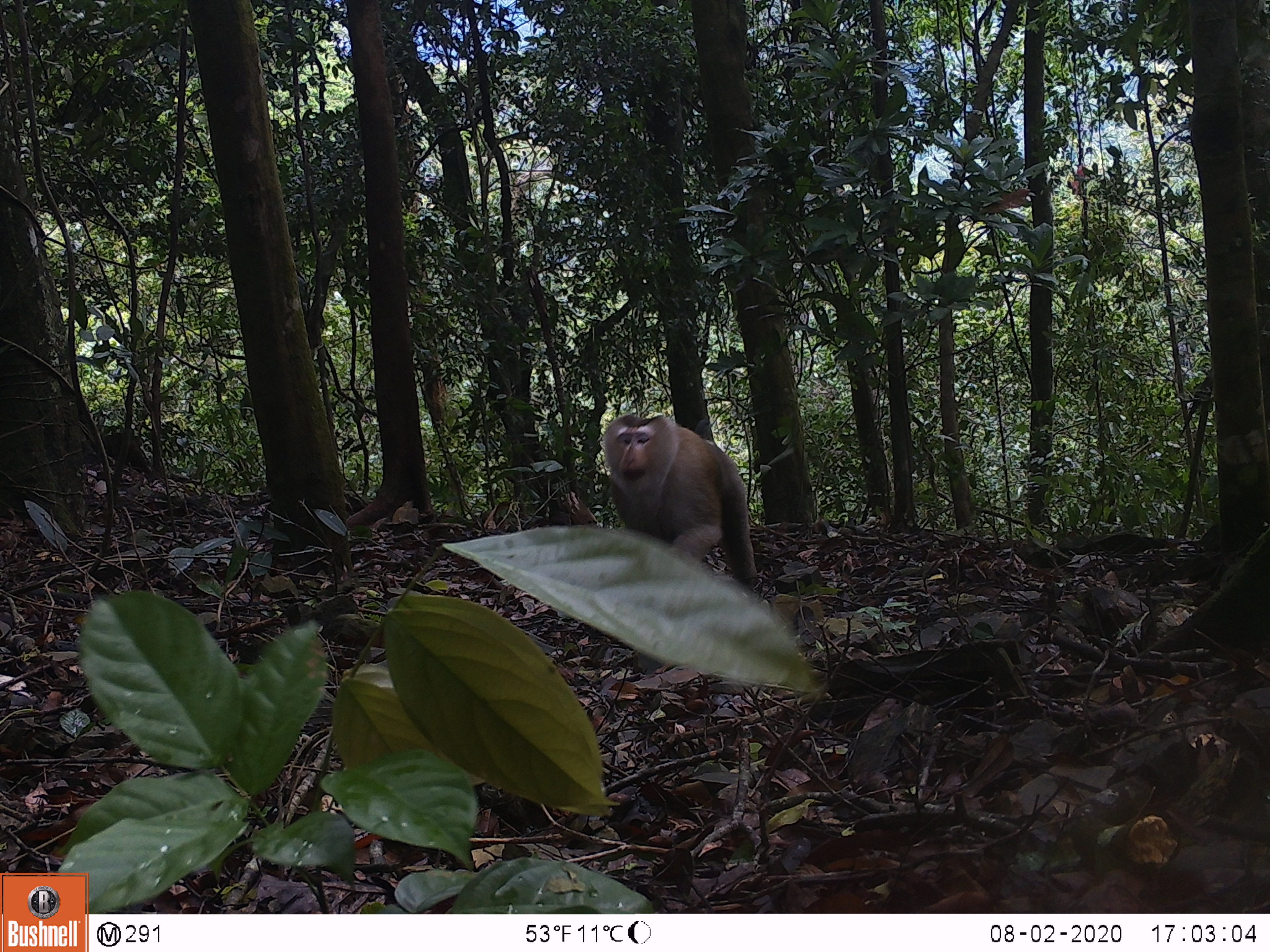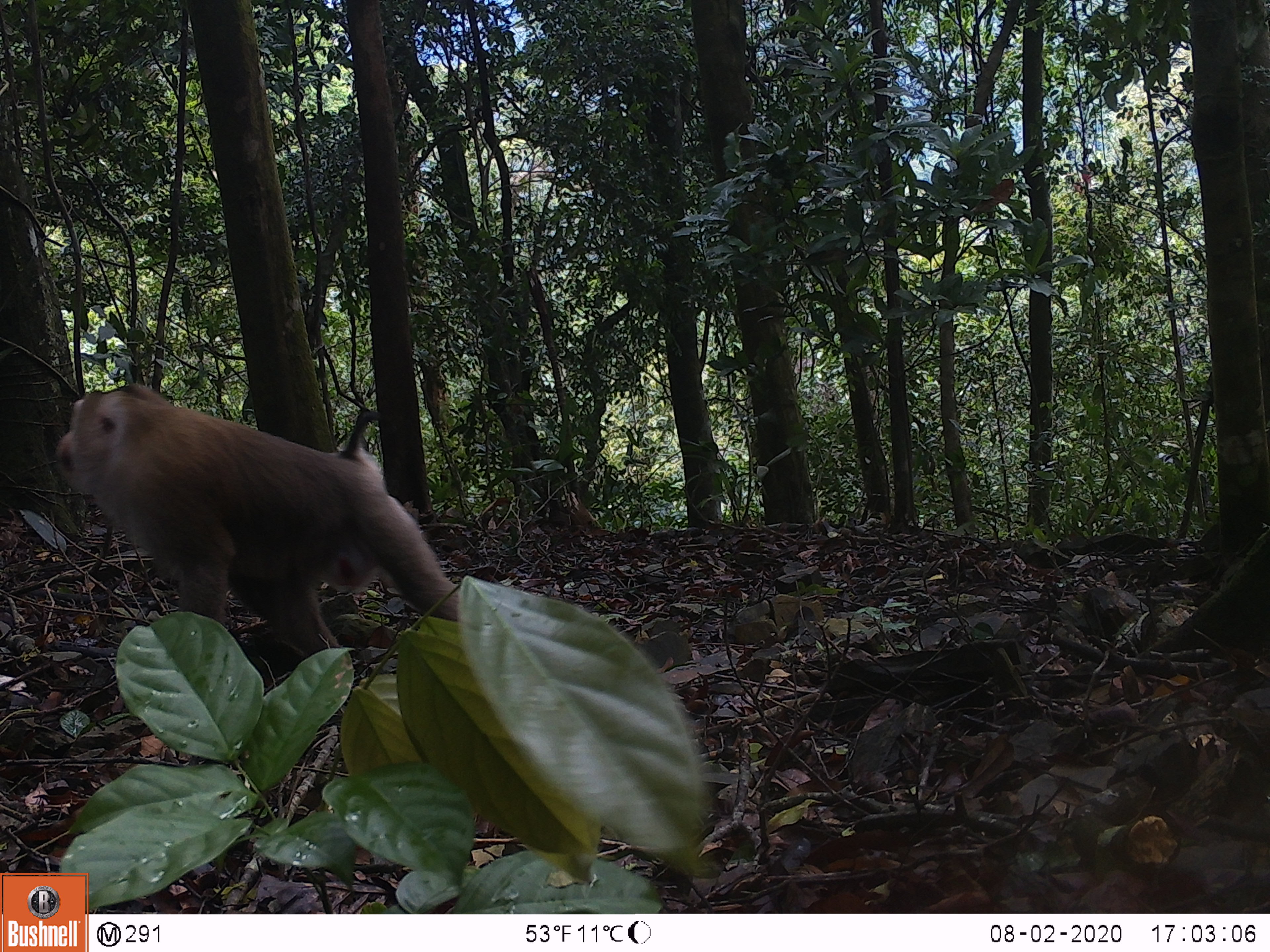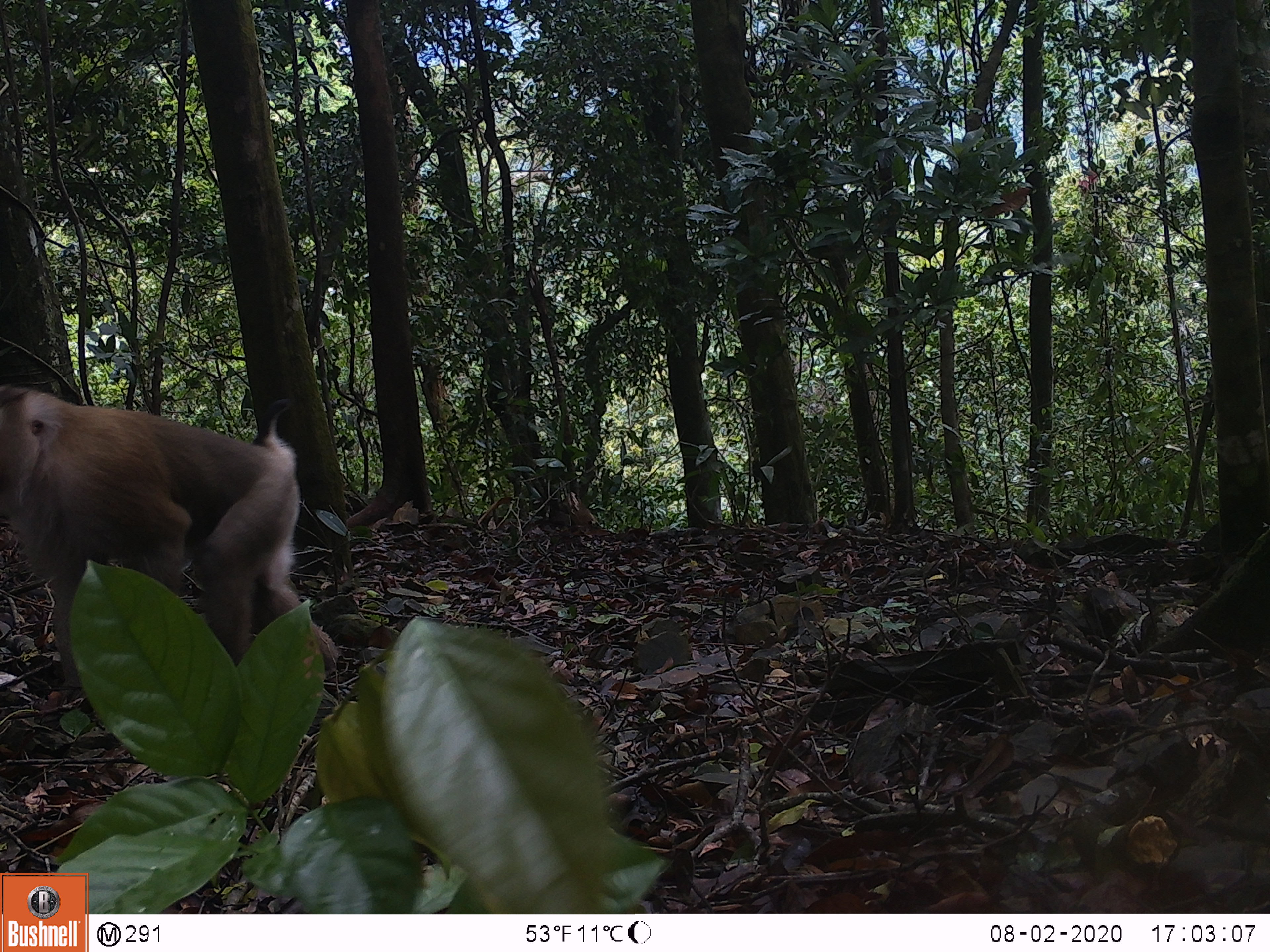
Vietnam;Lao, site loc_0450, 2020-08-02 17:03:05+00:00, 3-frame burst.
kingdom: Animalia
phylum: Chordata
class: Mammalia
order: Primates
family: Cercopithecidae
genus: Macaca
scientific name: Macaca nemestrina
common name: pig-tailed macaque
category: pig tailed macaque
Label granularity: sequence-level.